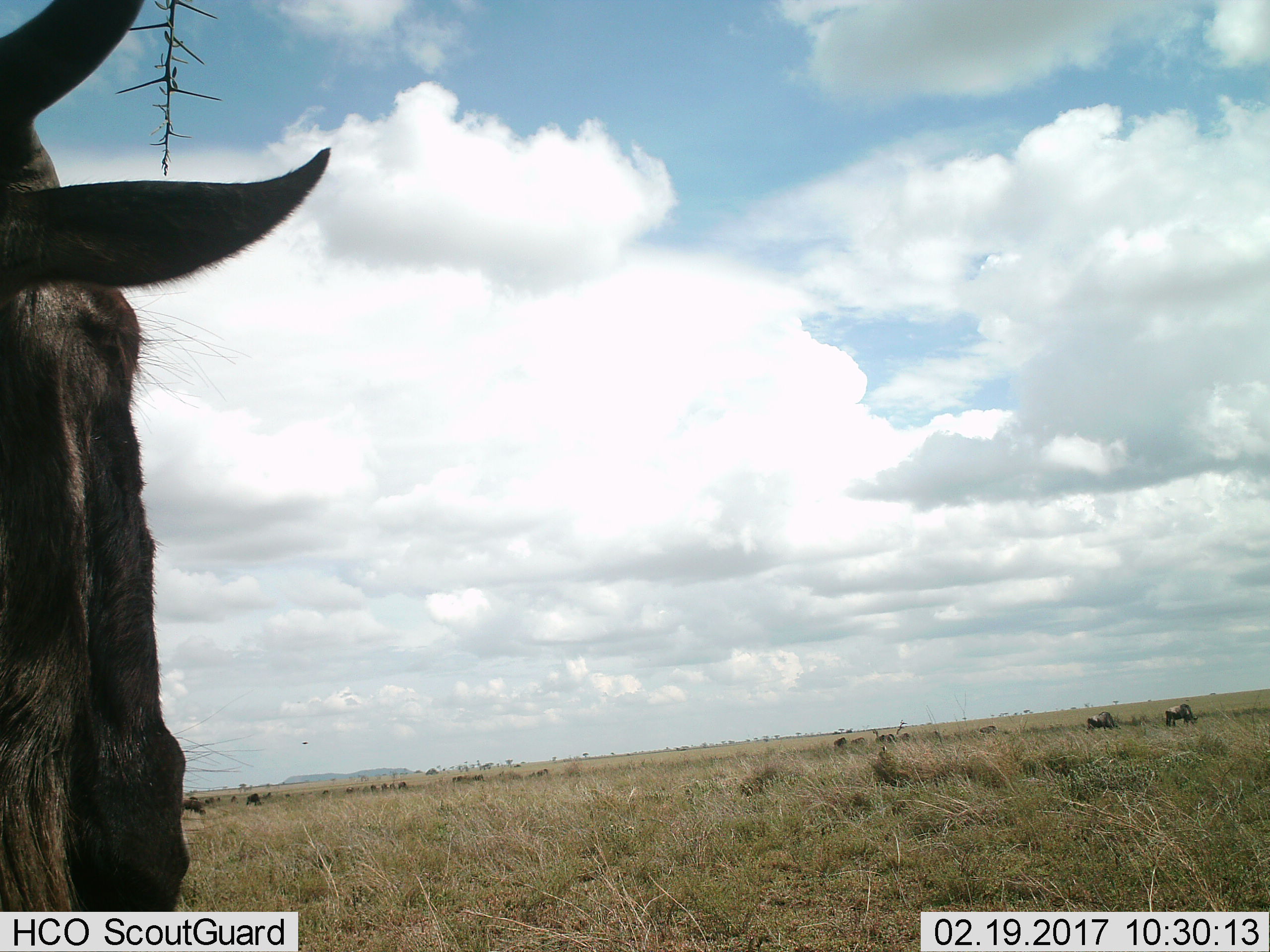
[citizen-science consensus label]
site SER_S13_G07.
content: unidentified animal